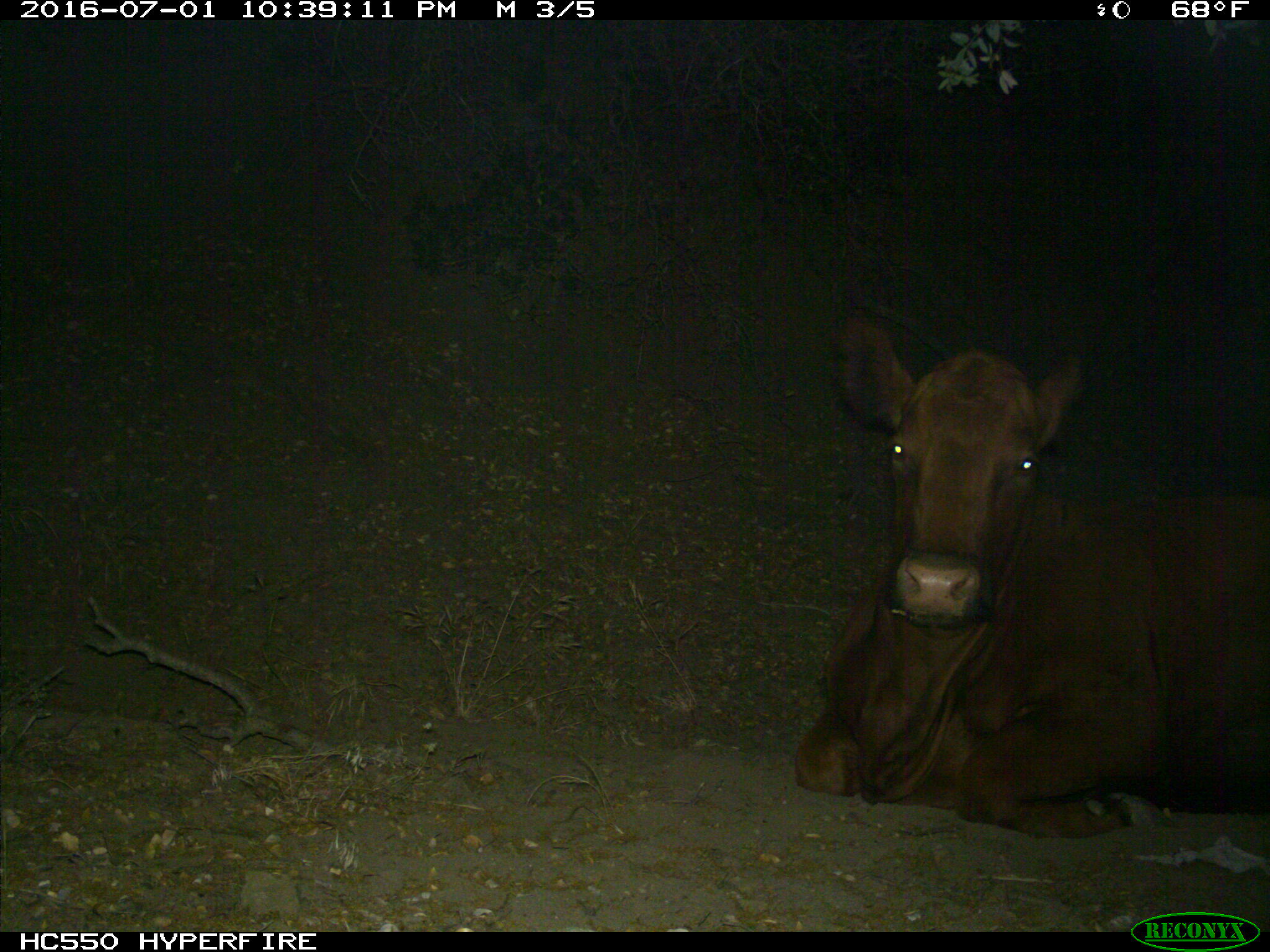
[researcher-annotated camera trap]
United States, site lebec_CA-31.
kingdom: Animalia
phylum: Chordata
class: Mammalia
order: Artiodactyla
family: Bovidae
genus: Bos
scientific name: Bos taurus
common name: domestic cow